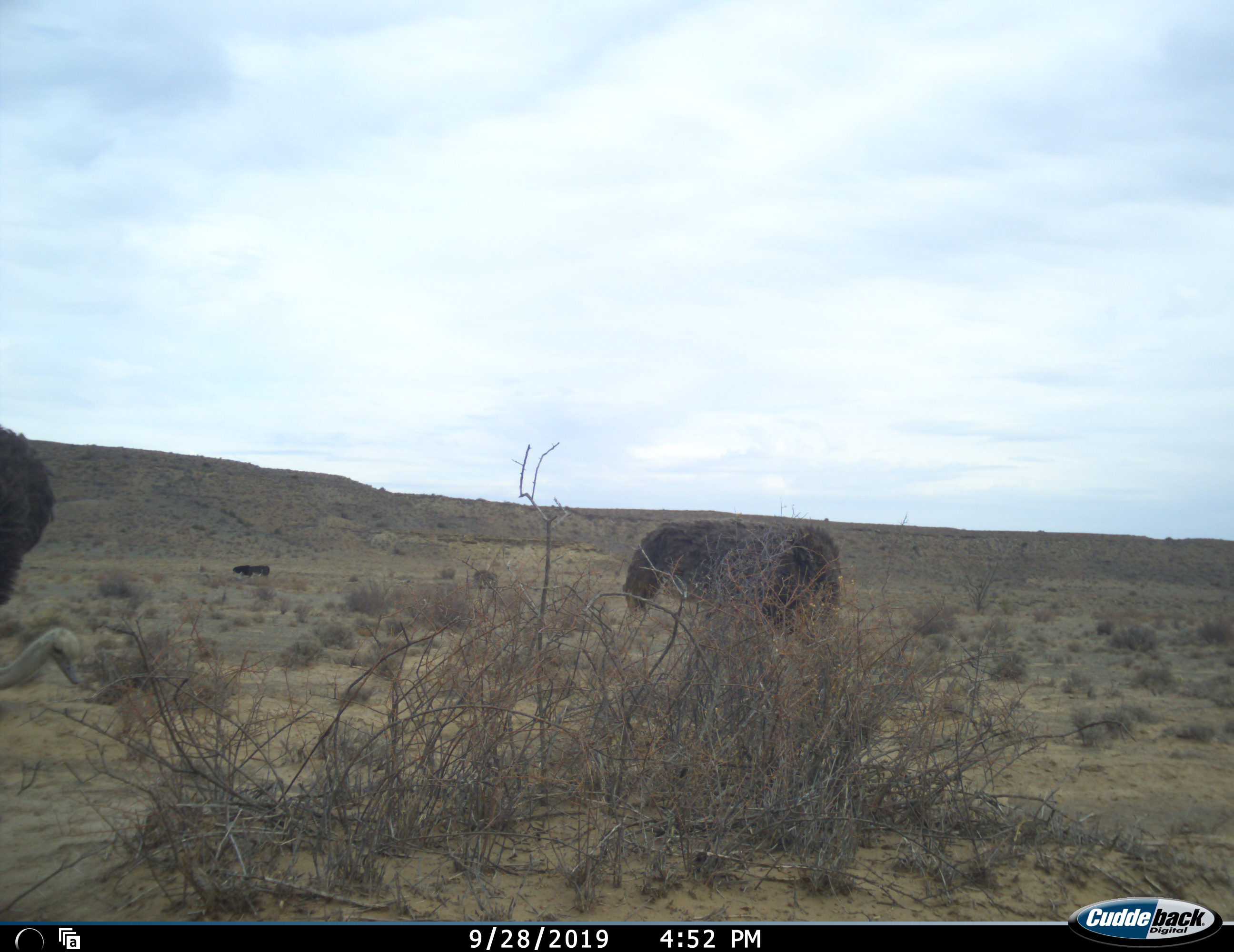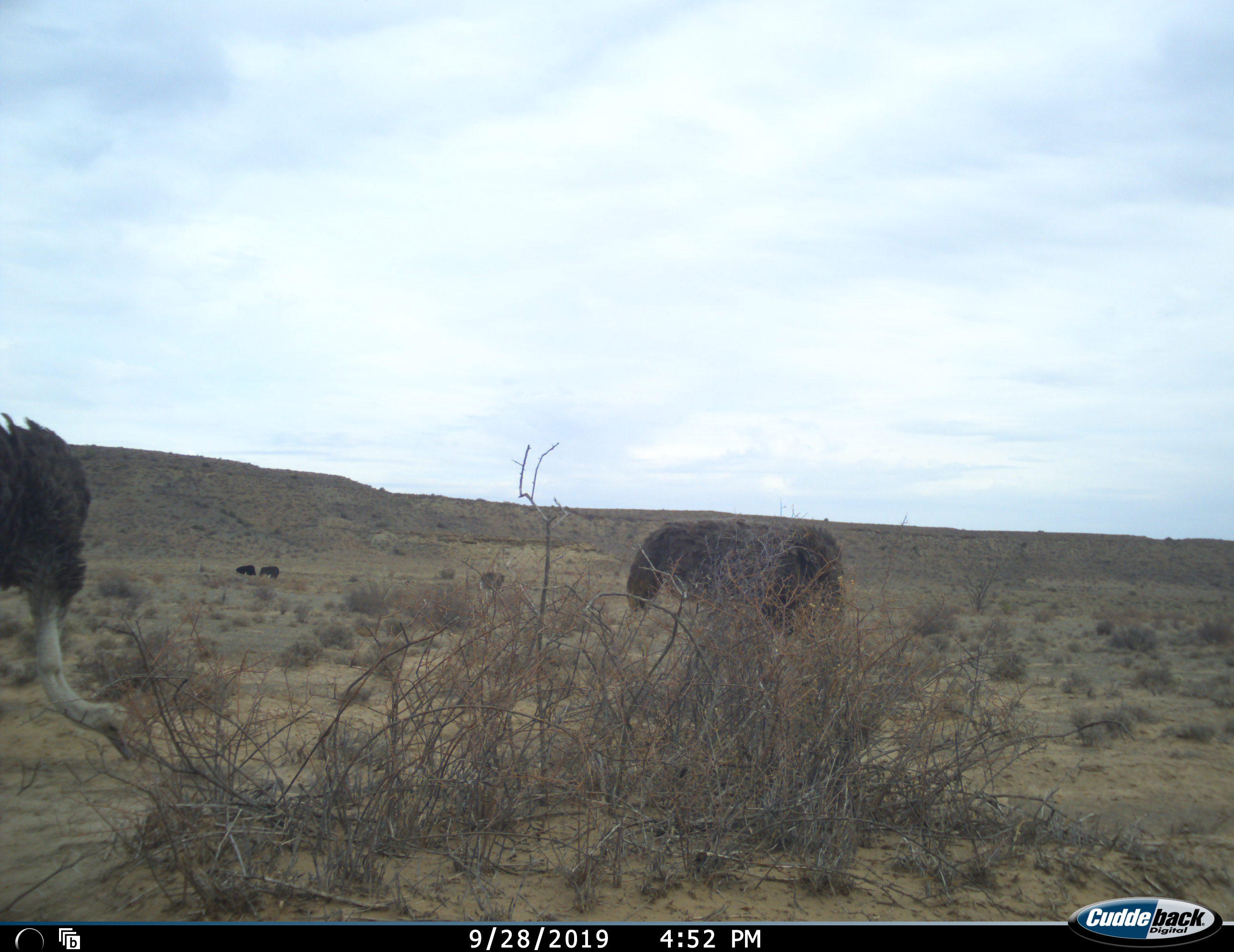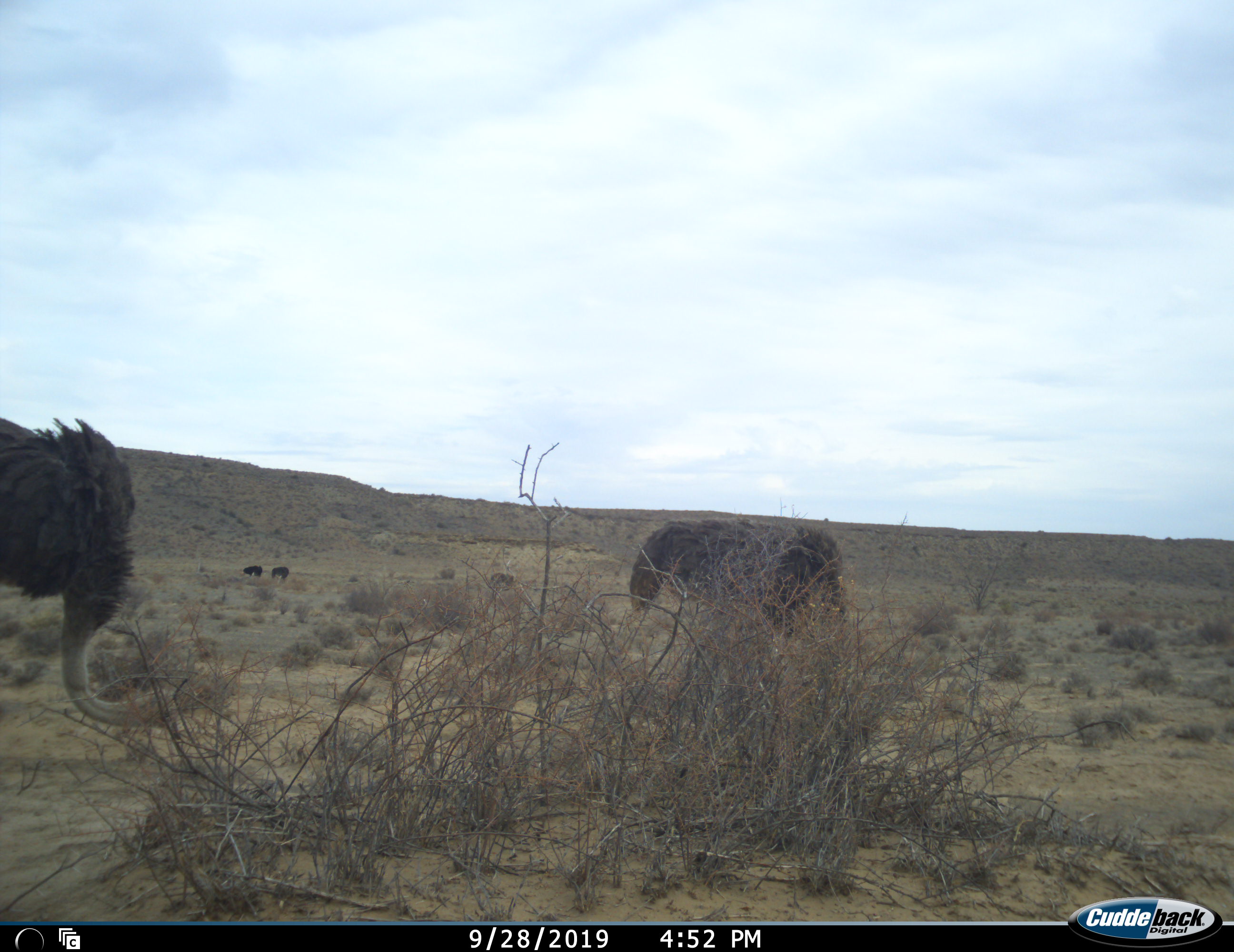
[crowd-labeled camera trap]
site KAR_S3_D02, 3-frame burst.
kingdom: Animalia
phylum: Chordata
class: Aves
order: Struthioniformes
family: Struthionidae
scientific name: Struthionidae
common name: ostrich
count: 5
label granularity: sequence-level